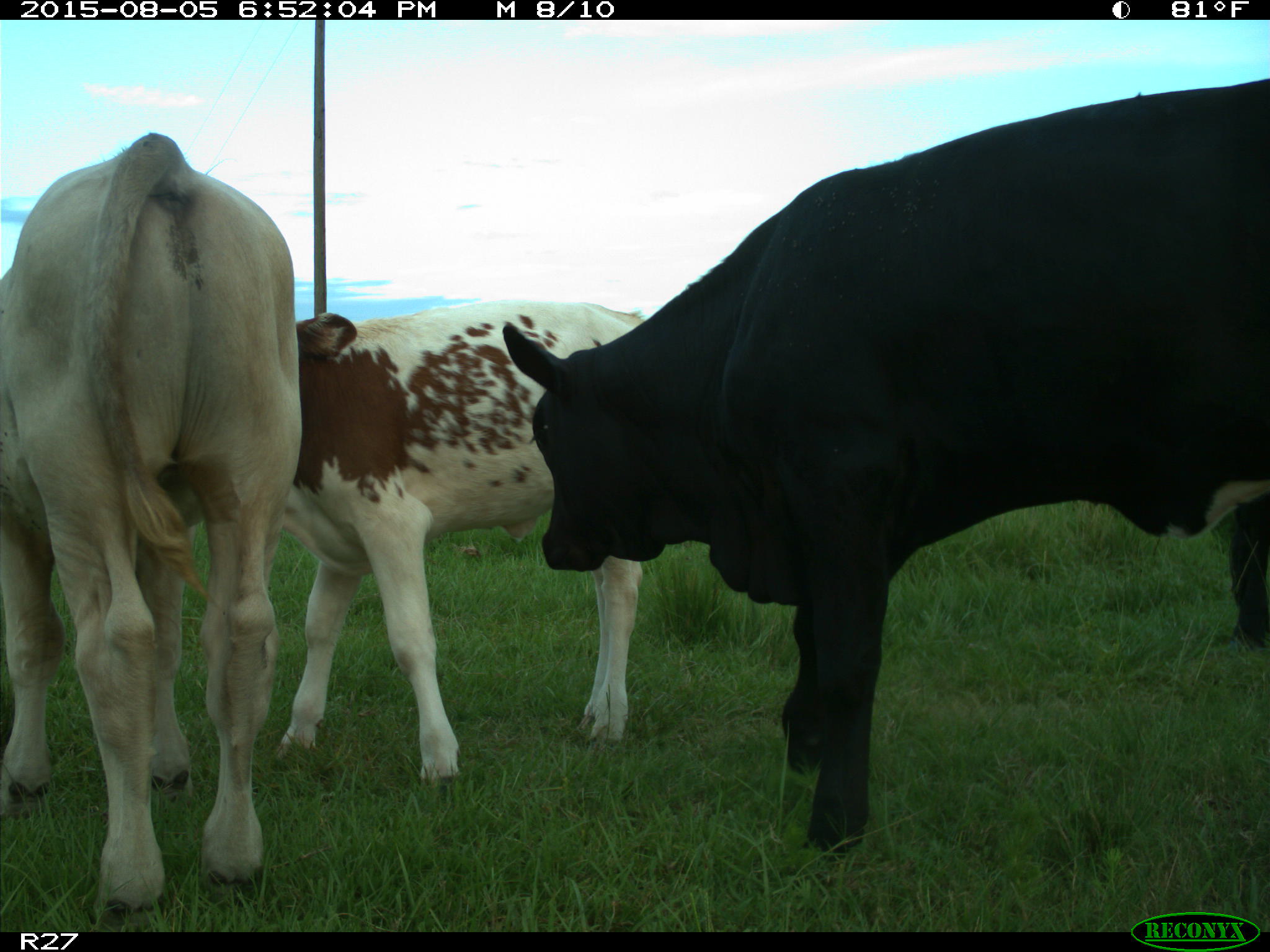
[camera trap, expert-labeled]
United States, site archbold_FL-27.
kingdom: Animalia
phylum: Chordata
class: Mammalia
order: Artiodactyla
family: Bovidae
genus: Bos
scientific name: Bos taurus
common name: domestic cow